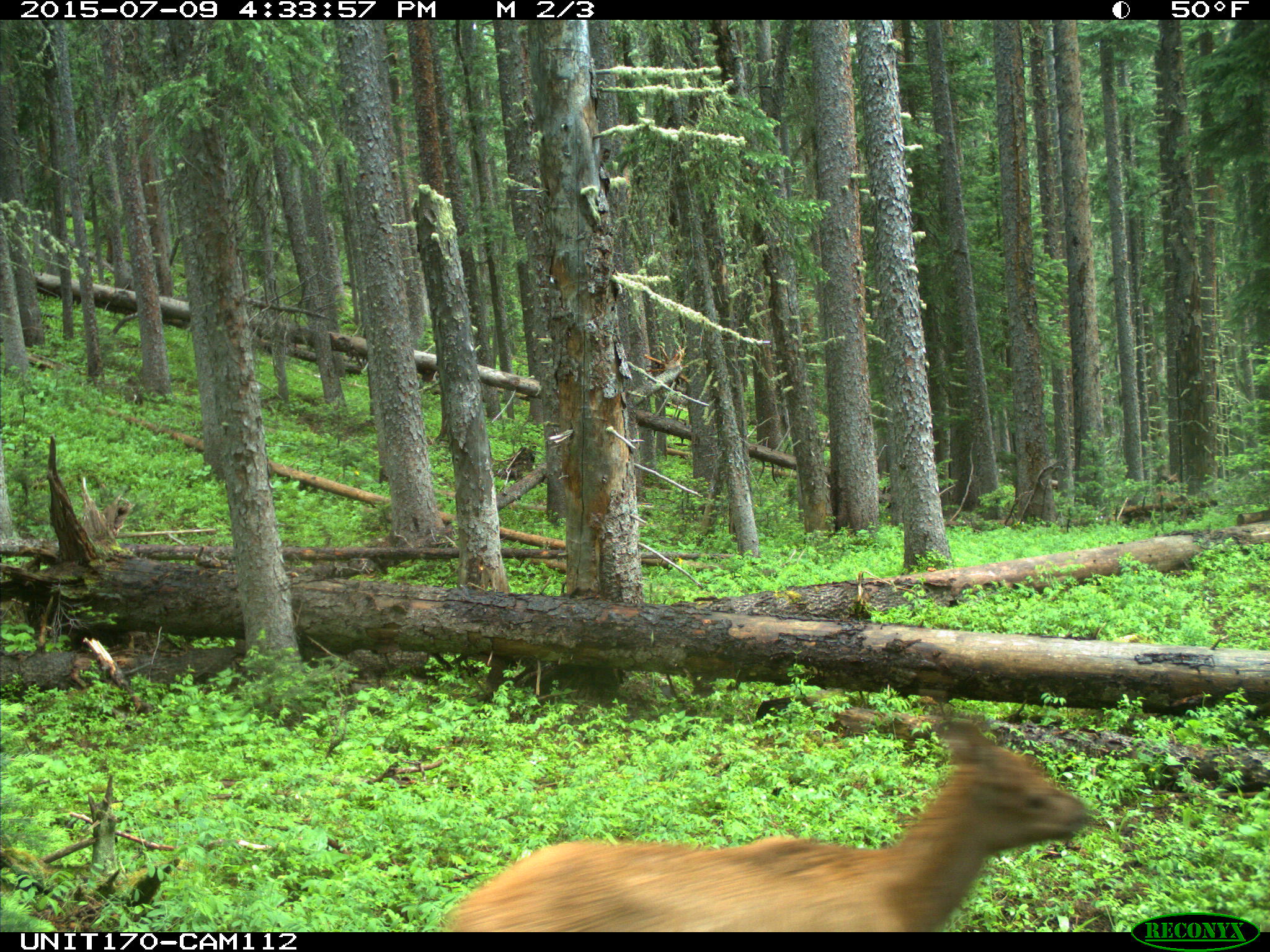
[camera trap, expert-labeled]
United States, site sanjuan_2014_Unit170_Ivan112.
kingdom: Animalia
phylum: Chordata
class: Mammalia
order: Artiodactyla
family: Cervidae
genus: Cervus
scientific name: Cervus elaphus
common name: red deer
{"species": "Cervus elaphus (red deer)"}